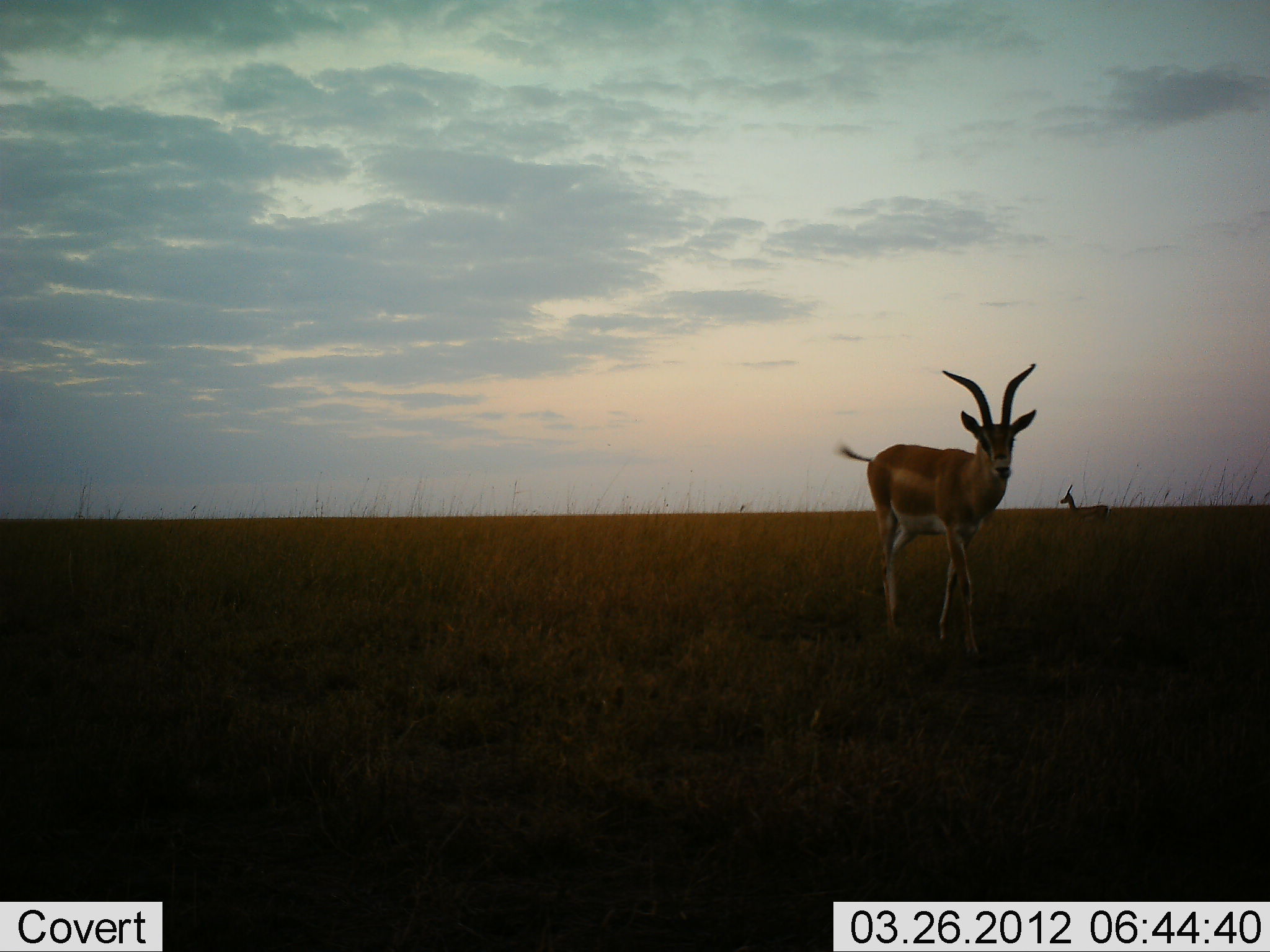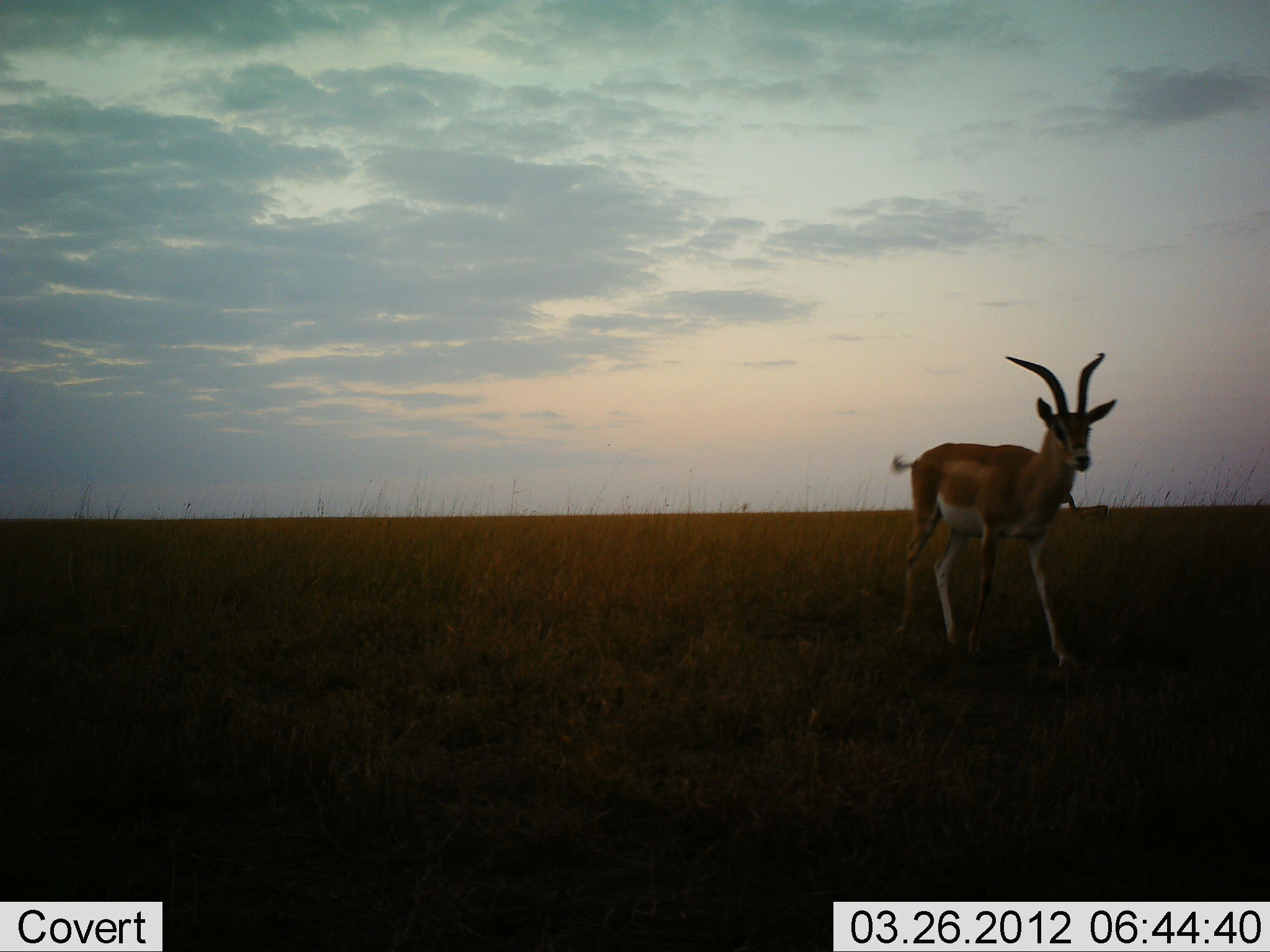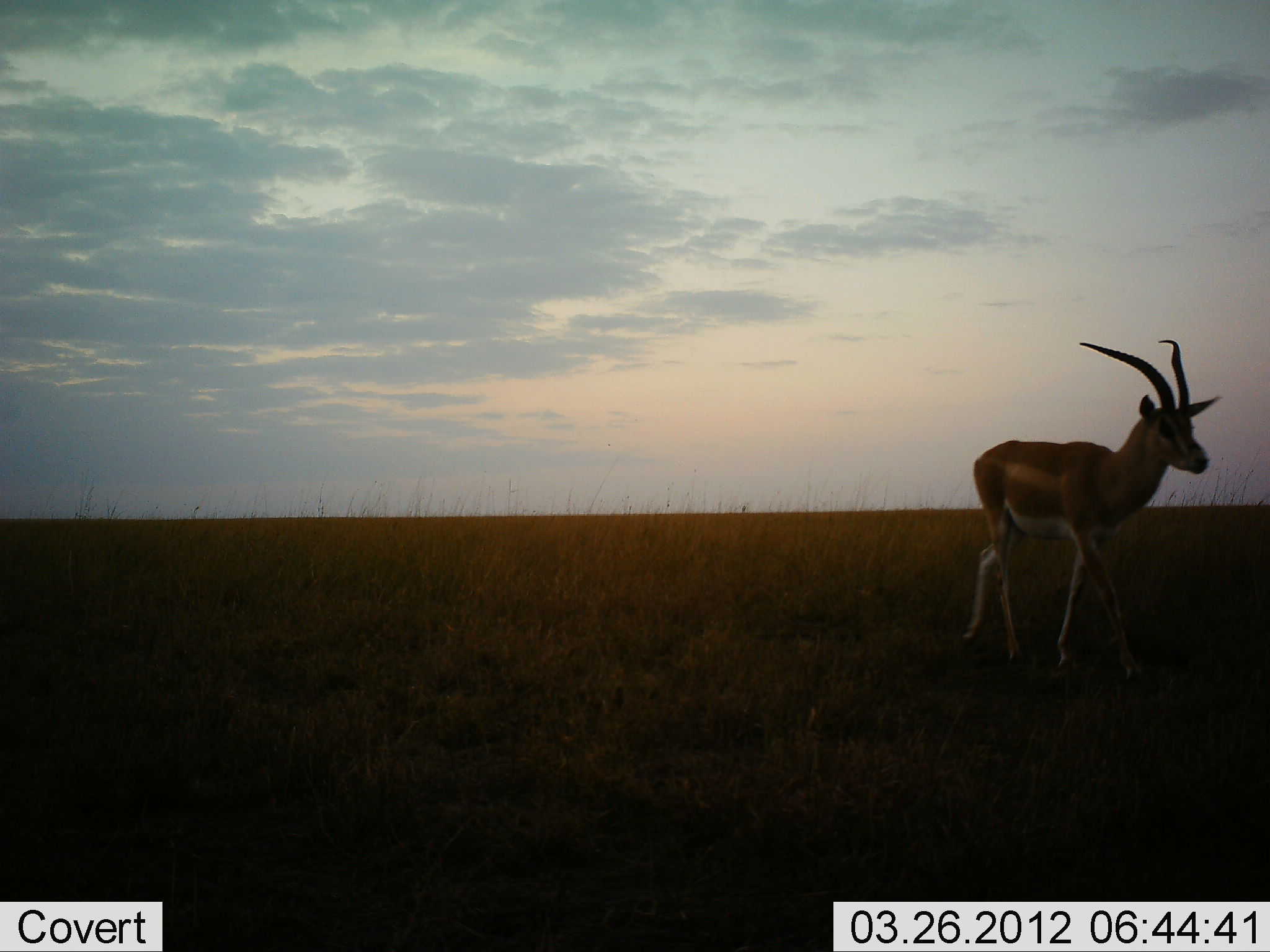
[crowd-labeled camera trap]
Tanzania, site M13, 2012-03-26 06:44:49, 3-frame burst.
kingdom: Animalia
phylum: Chordata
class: Mammalia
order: Artiodactyla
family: Bovidae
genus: Nanger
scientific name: Nanger granti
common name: grant's gazelle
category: gazellegrants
Gazellegrants (grant's gazelle) (Nanger granti), count 1. Behavior (volunteer vote fractions): standing 38%, resting 6%, moving 88%, interacting 0%. Young present (vote fraction): 0%. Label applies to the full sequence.